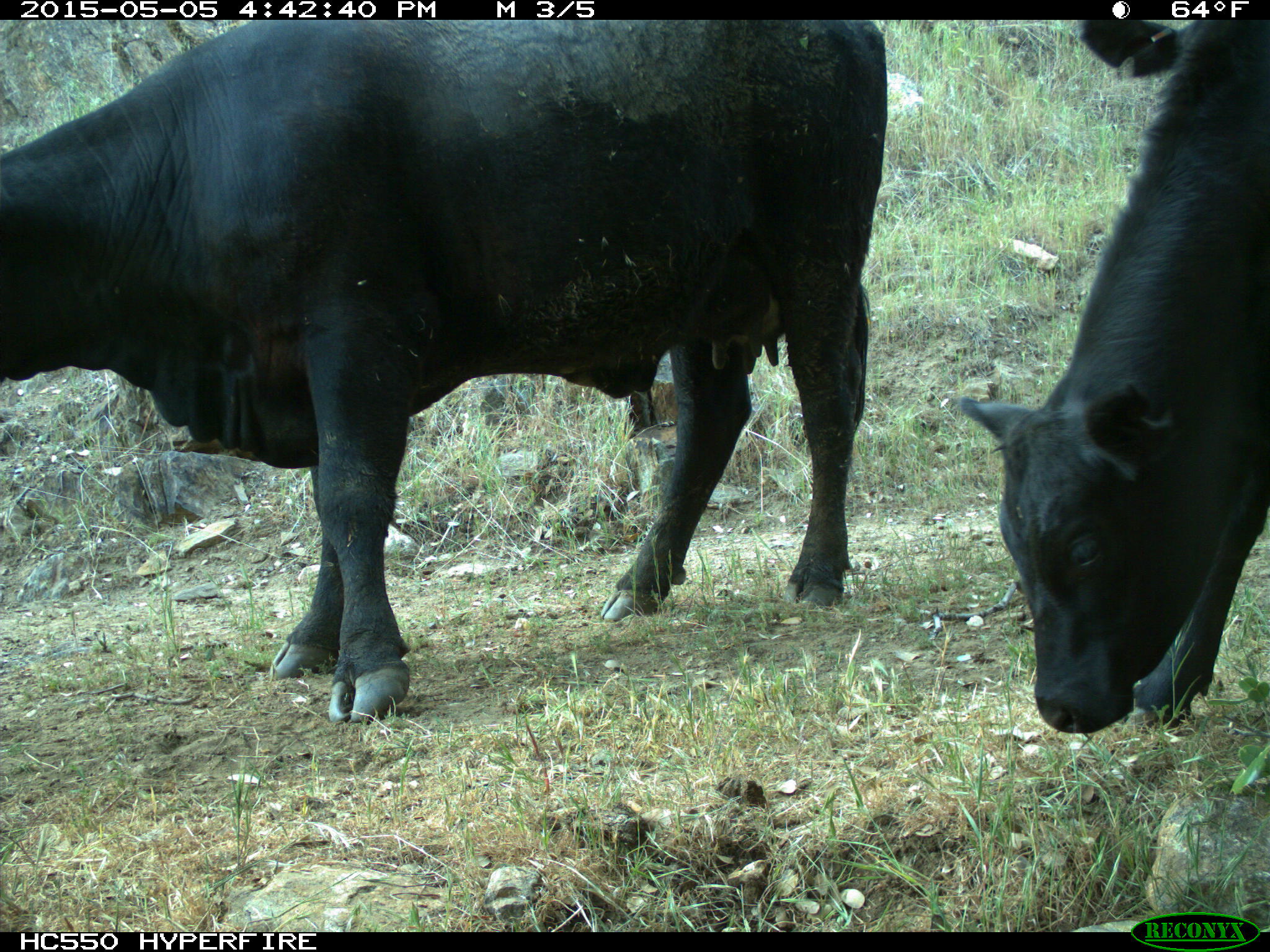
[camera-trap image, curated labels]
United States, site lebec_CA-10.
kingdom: Animalia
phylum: Chordata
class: Mammalia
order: Artiodactyla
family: Bovidae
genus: Bos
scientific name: Bos taurus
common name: domestic cow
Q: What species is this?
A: Bos taurus (domestic cow).